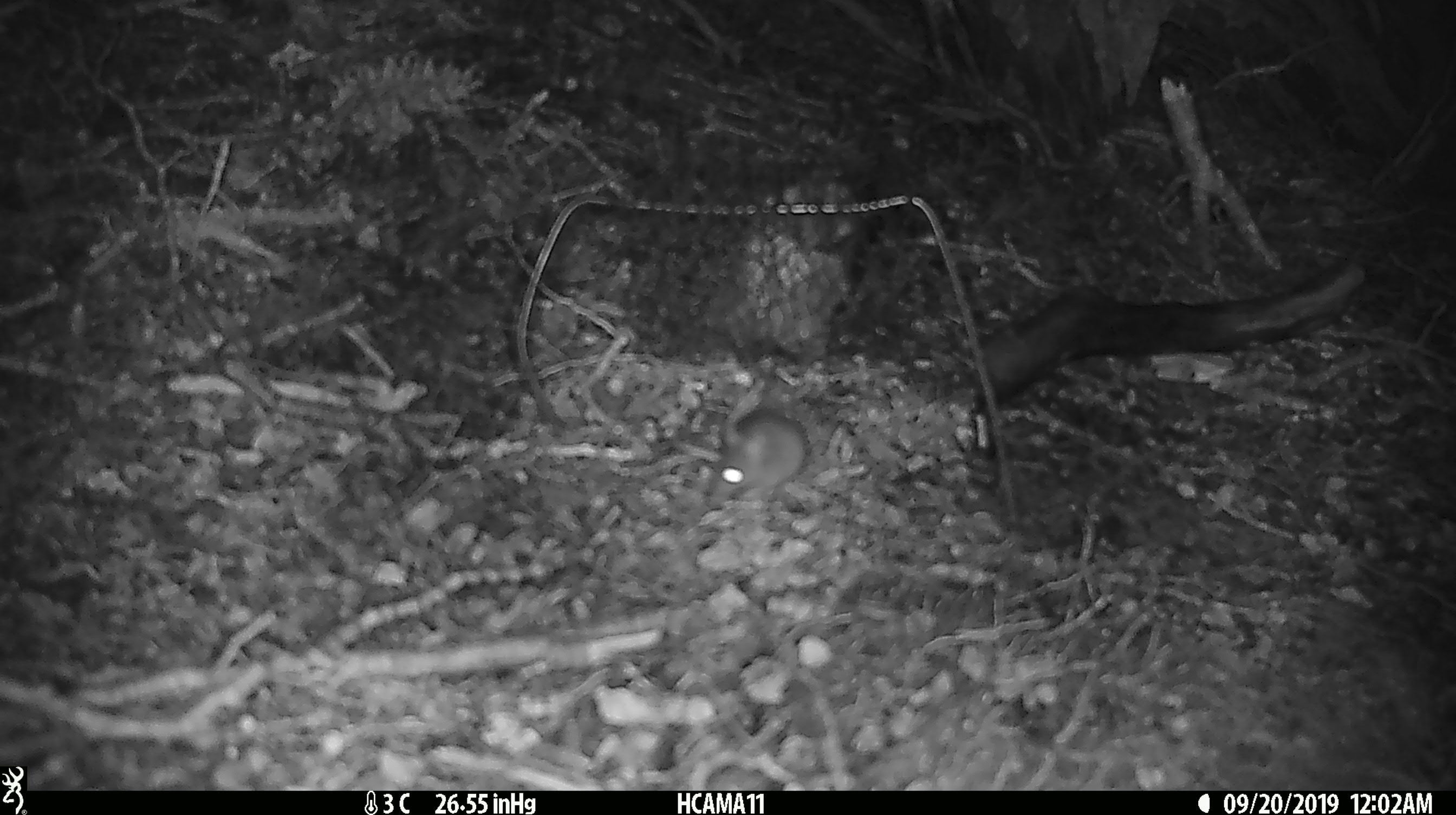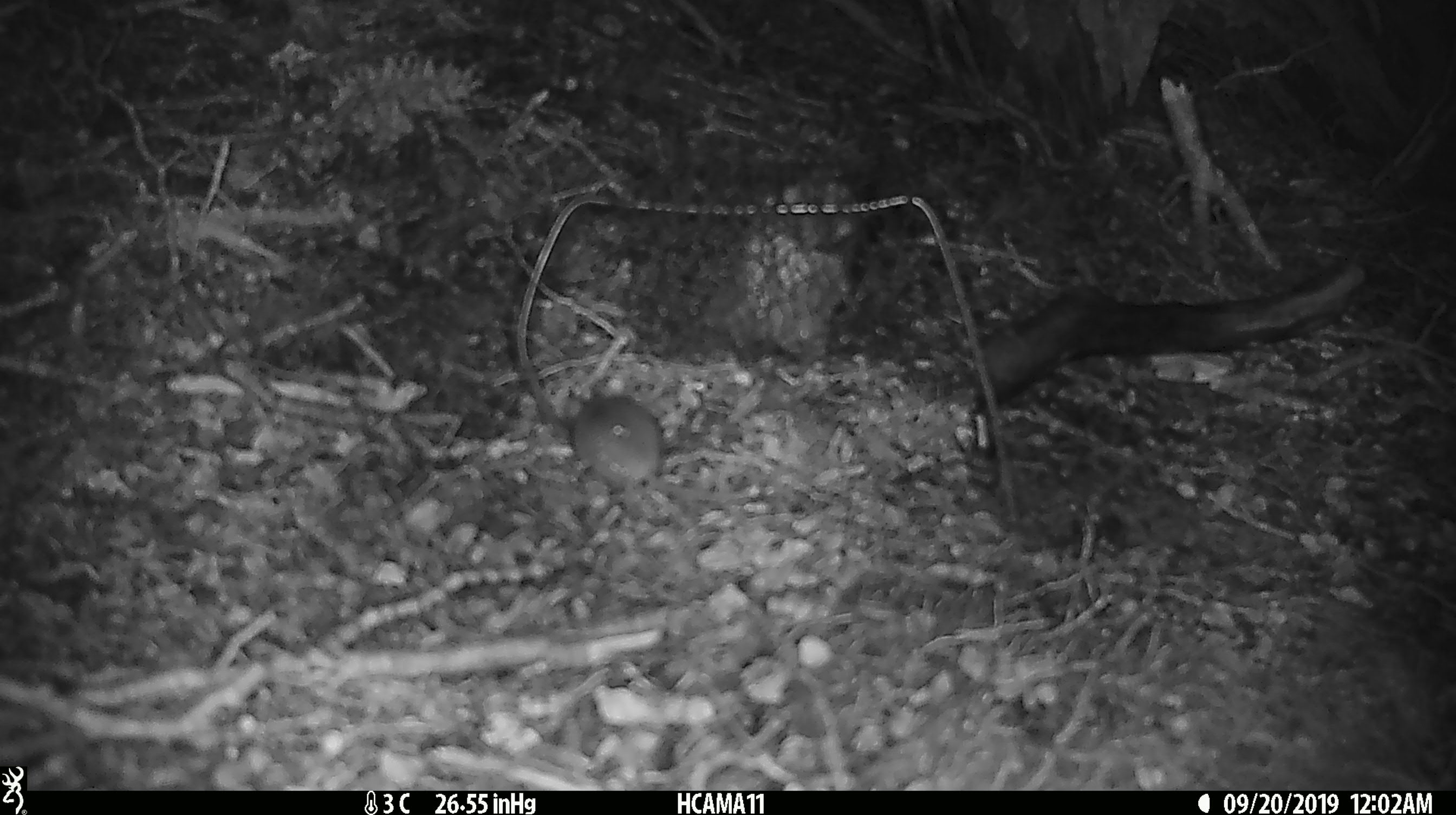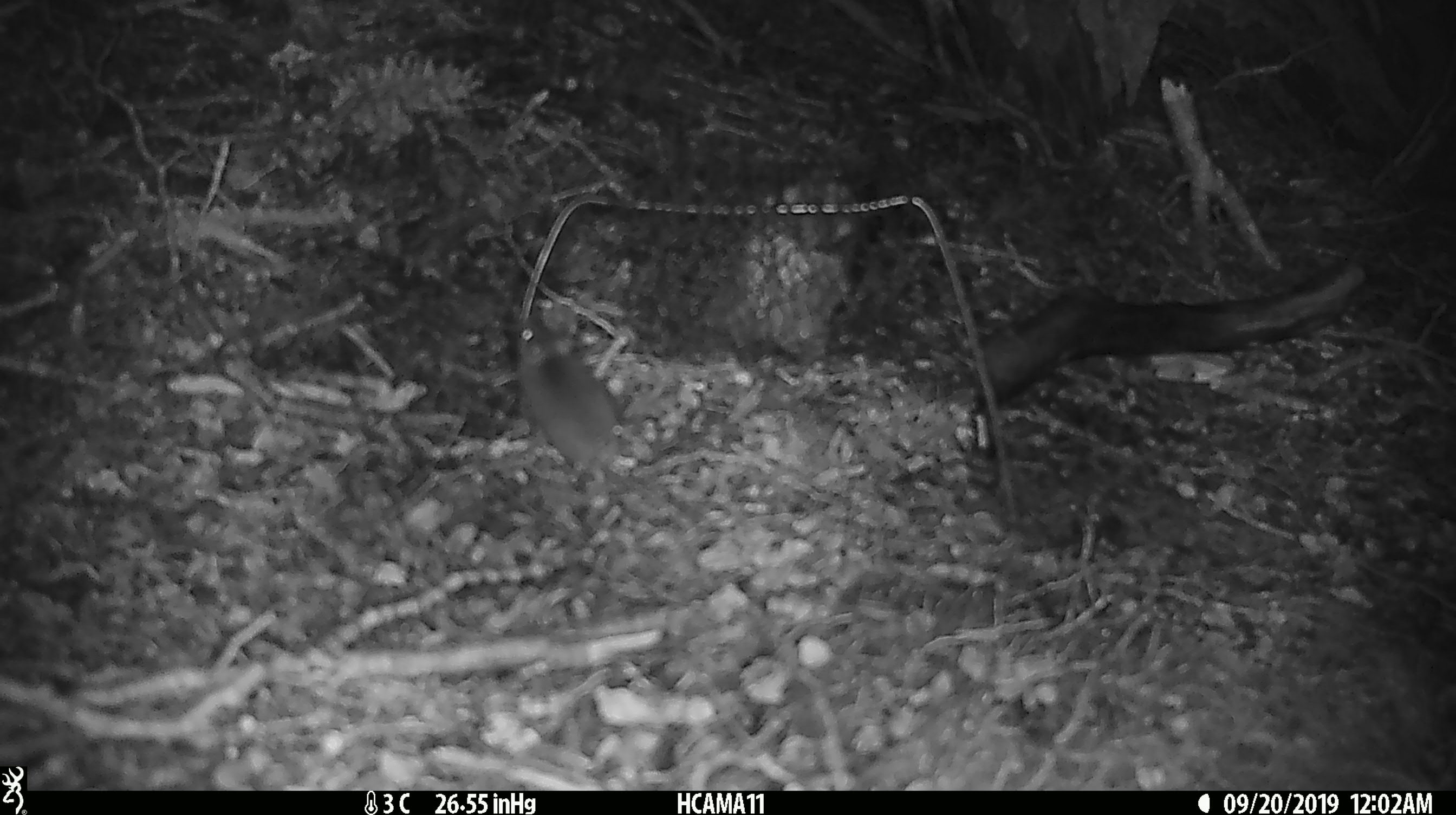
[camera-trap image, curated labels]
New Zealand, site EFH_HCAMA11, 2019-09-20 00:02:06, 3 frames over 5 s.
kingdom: Animalia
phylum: Chordata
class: Mammalia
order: Rodentia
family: Muridae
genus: Mus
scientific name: Mus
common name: mouse